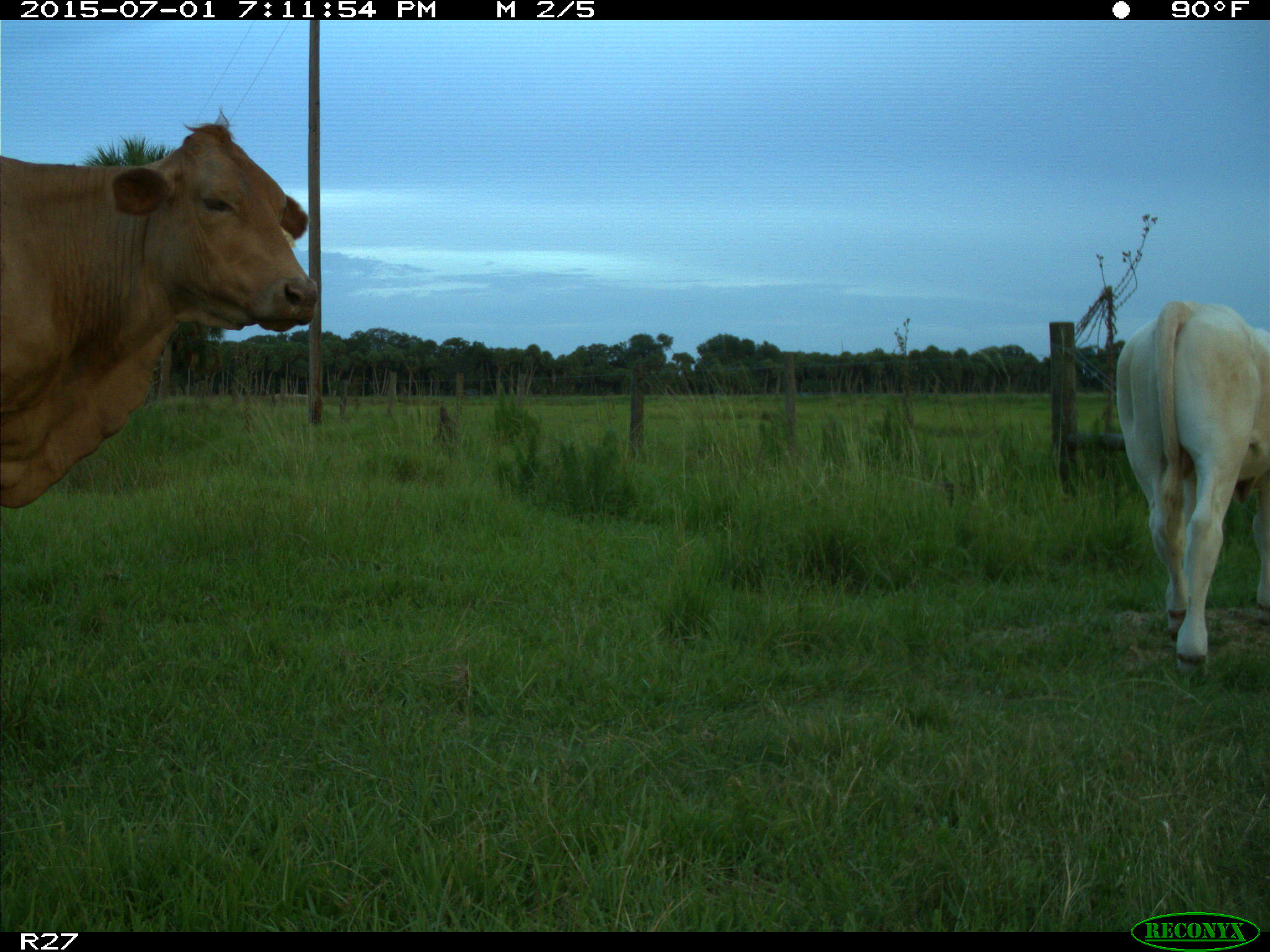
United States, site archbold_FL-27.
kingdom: Animalia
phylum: Chordata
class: Mammalia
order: Artiodactyla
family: Bovidae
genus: Bos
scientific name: Bos taurus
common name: domestic cow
Bos taurus (domestic cow).